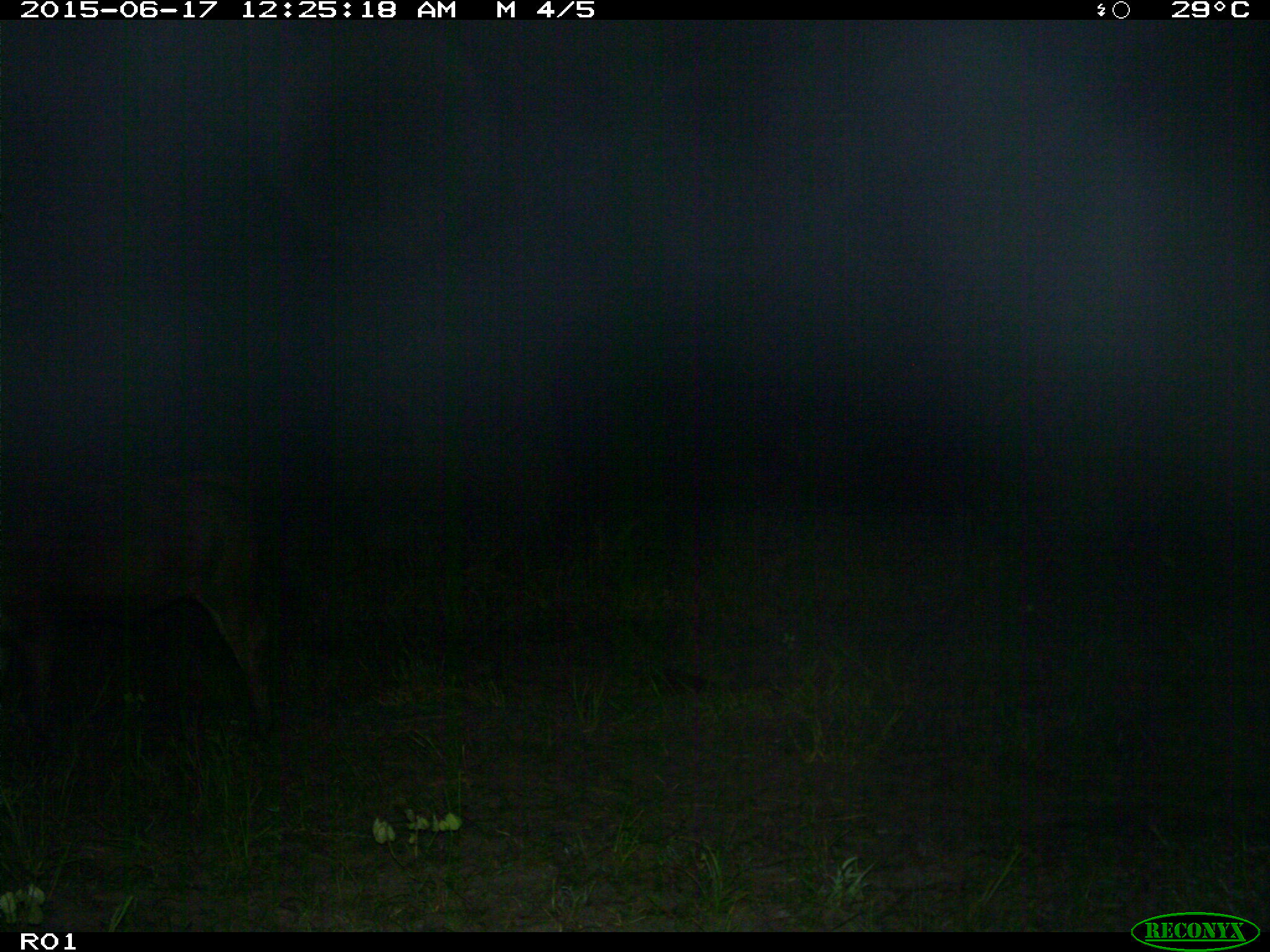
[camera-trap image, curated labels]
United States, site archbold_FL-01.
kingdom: Animalia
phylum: Chordata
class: Mammalia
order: Artiodactyla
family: Bovidae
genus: Bos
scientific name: Bos taurus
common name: domestic cow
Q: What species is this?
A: Bos taurus (domestic cow).